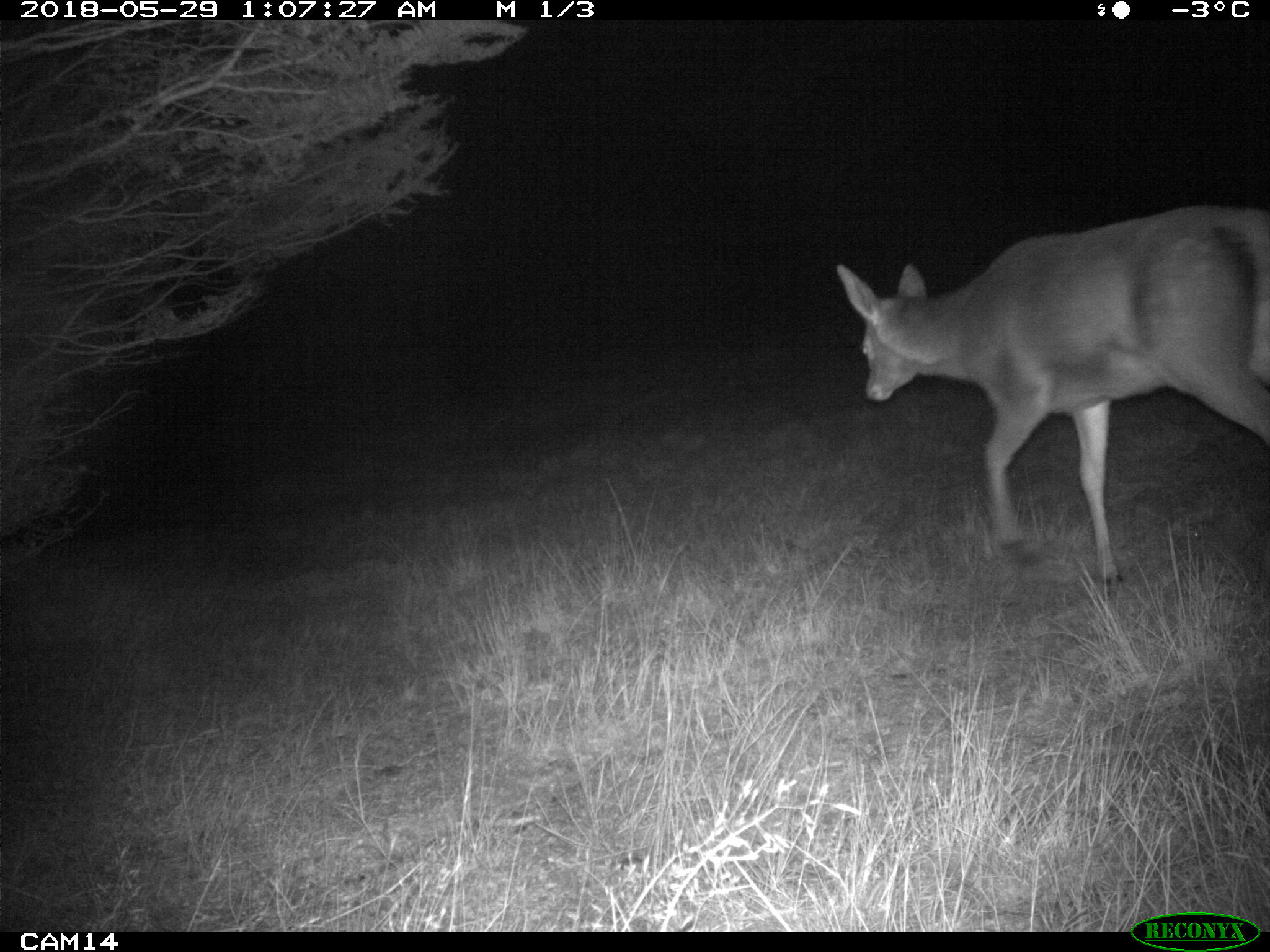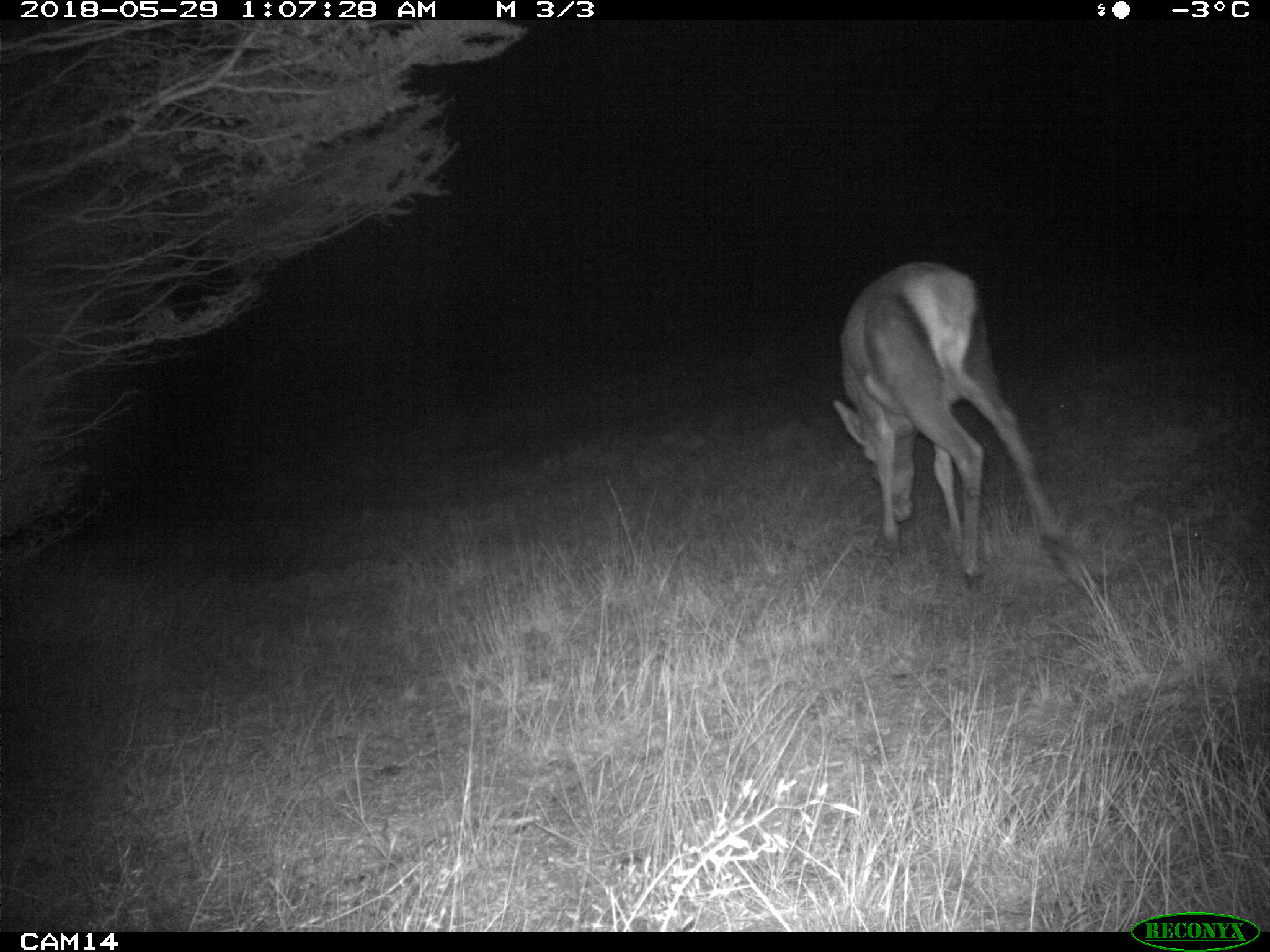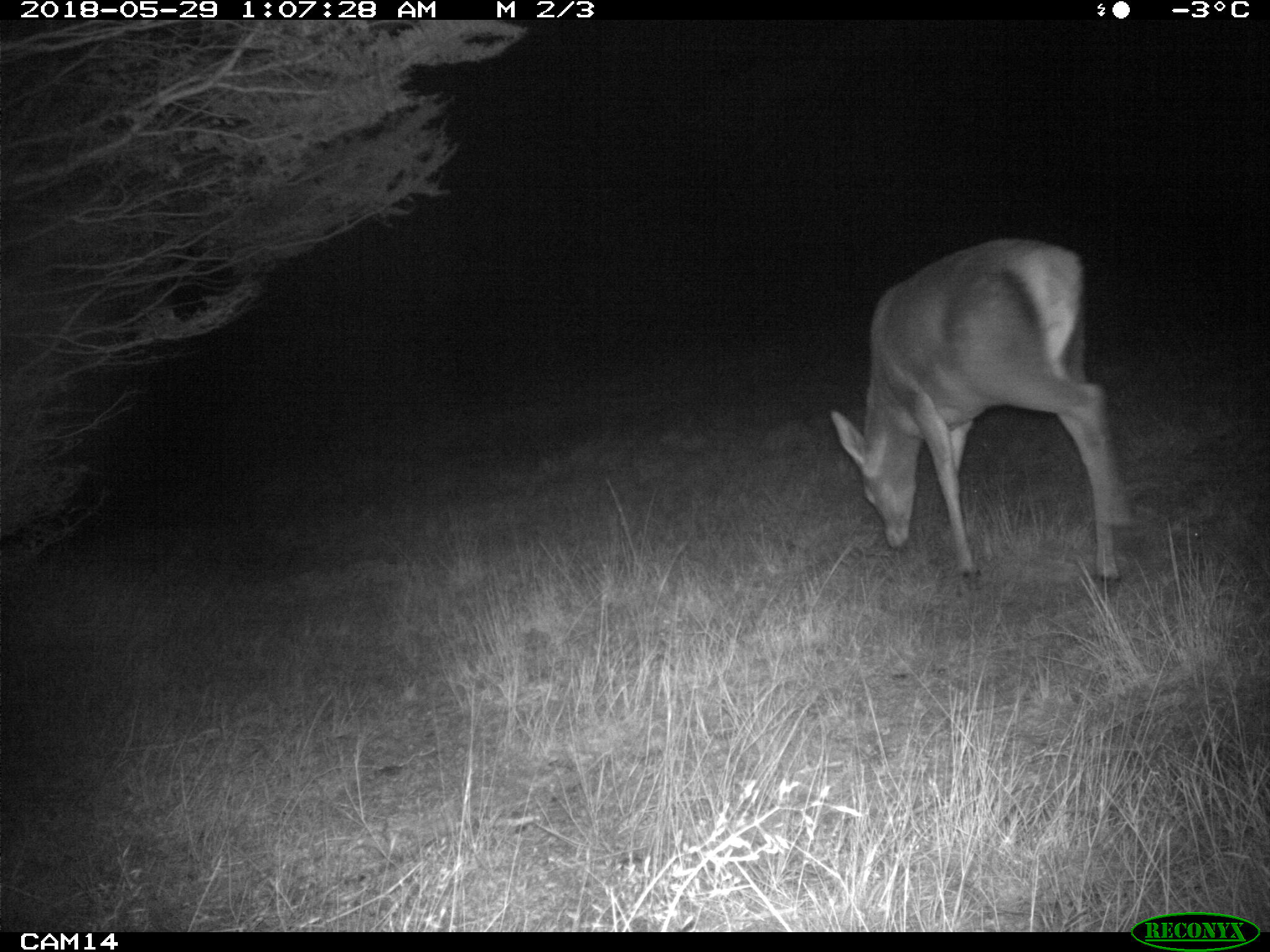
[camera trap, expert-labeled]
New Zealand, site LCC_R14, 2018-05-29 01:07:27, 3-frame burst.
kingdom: Animalia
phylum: Chordata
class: Mammalia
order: Artiodactyla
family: Cervidae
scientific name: Cervidae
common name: deer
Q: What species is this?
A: Deer (Cervidae).